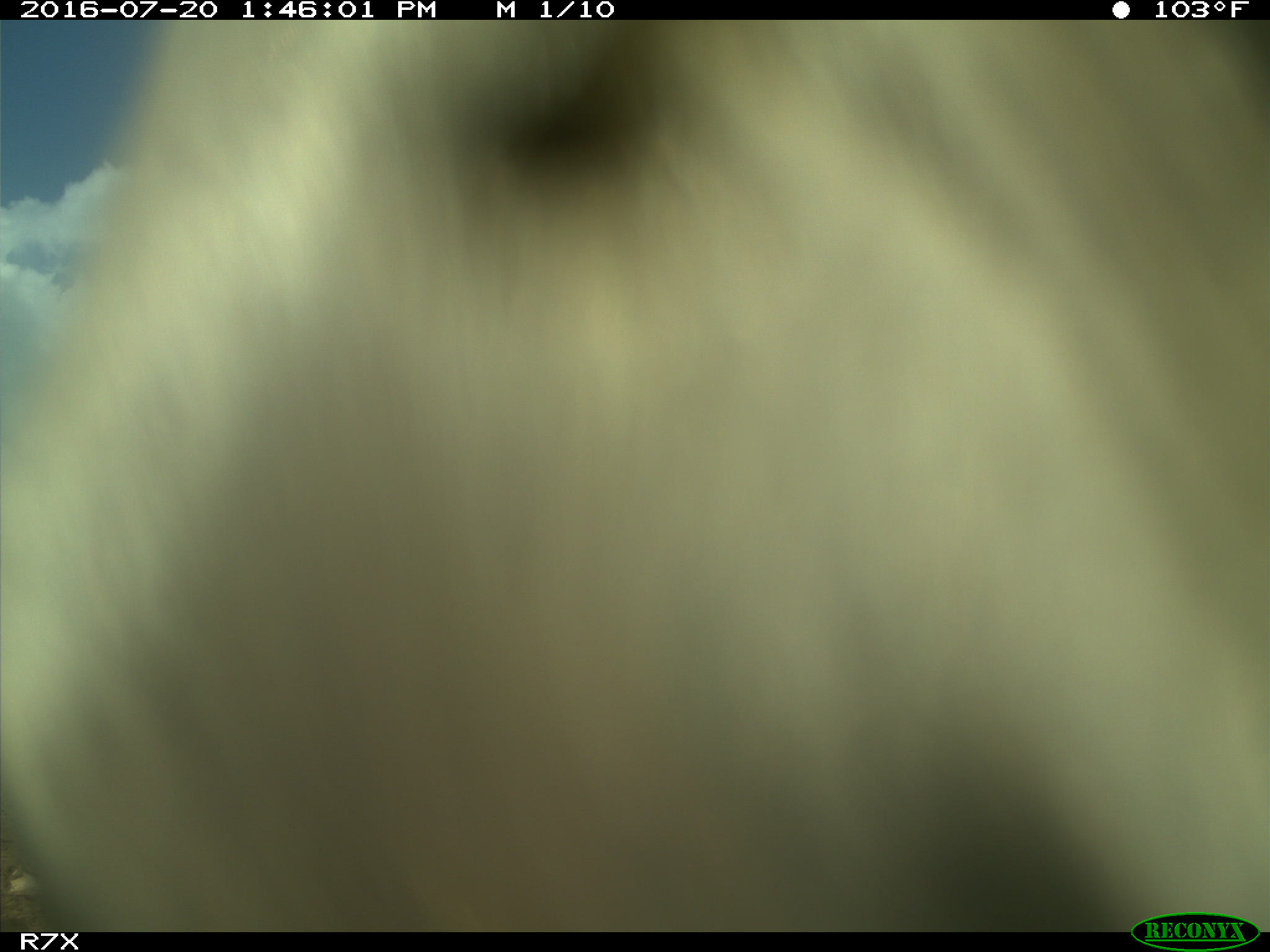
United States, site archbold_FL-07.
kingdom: Animalia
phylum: Chordata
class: Mammalia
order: Artiodactyla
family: Bovidae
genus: Bos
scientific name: Bos taurus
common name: domestic cow